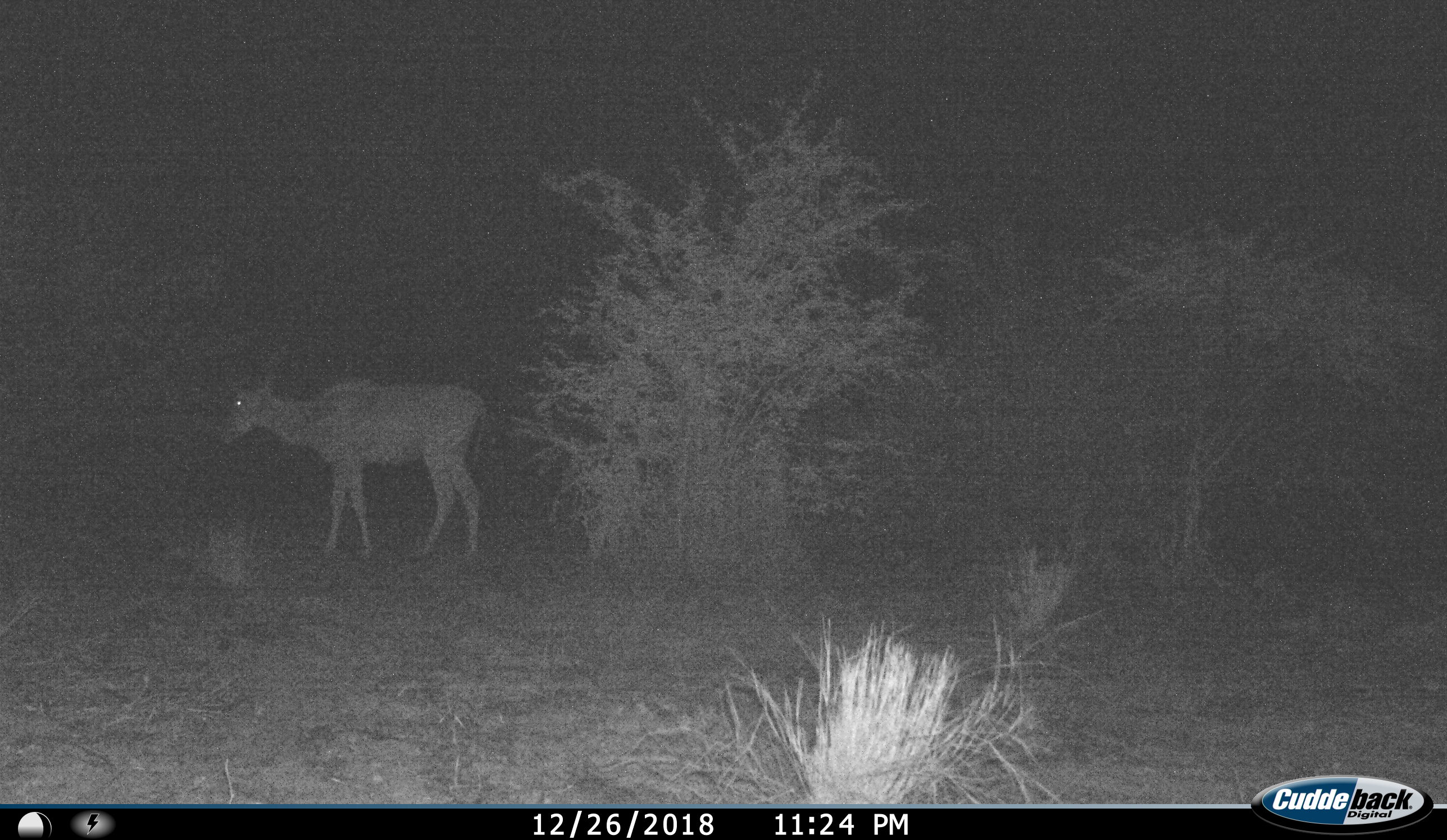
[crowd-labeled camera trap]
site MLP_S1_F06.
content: unidentified animal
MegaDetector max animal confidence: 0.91